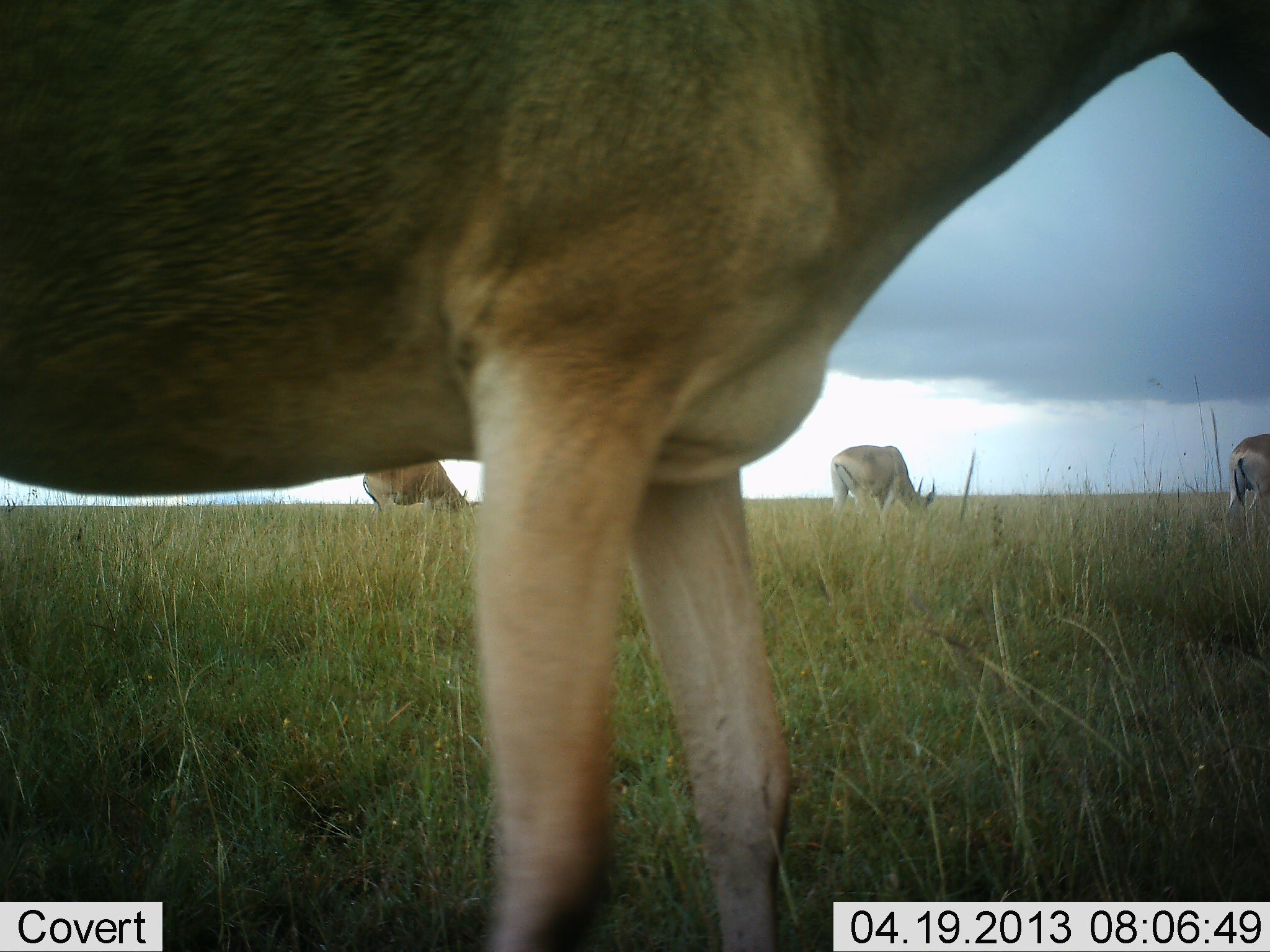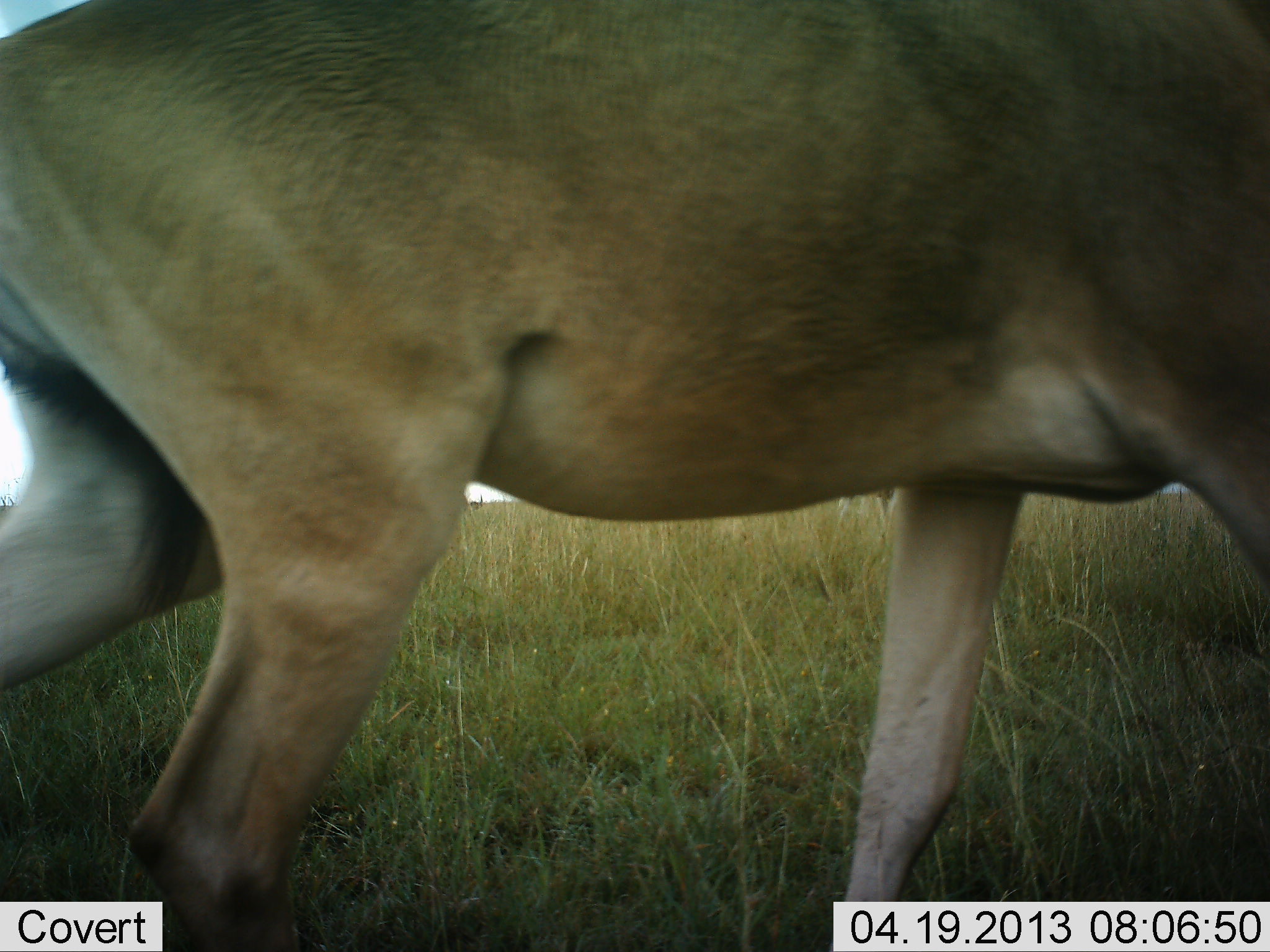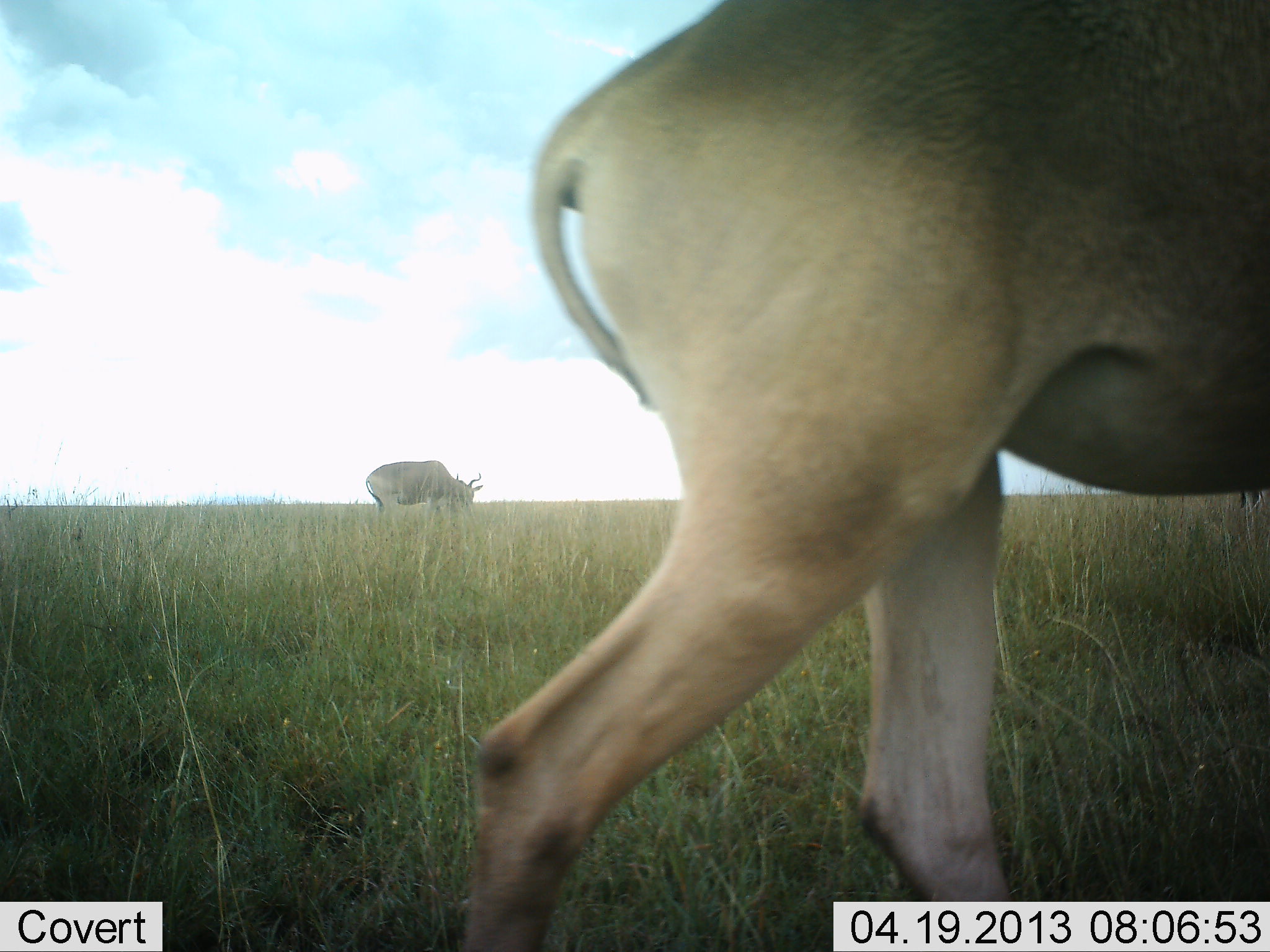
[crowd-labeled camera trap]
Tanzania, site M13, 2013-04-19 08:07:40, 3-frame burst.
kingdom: Animalia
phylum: Chordata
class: Mammalia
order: Artiodactyla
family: Bovidae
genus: Alcelaphus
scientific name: Alcelaphus buselaphus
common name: hartebeest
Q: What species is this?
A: Hartebeest (Alcelaphus buselaphus).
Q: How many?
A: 4.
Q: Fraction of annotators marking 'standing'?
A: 28%.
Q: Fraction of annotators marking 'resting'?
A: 0%.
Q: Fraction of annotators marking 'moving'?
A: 60%.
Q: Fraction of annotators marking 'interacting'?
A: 0%.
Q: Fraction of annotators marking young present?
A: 0%.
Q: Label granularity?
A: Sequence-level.